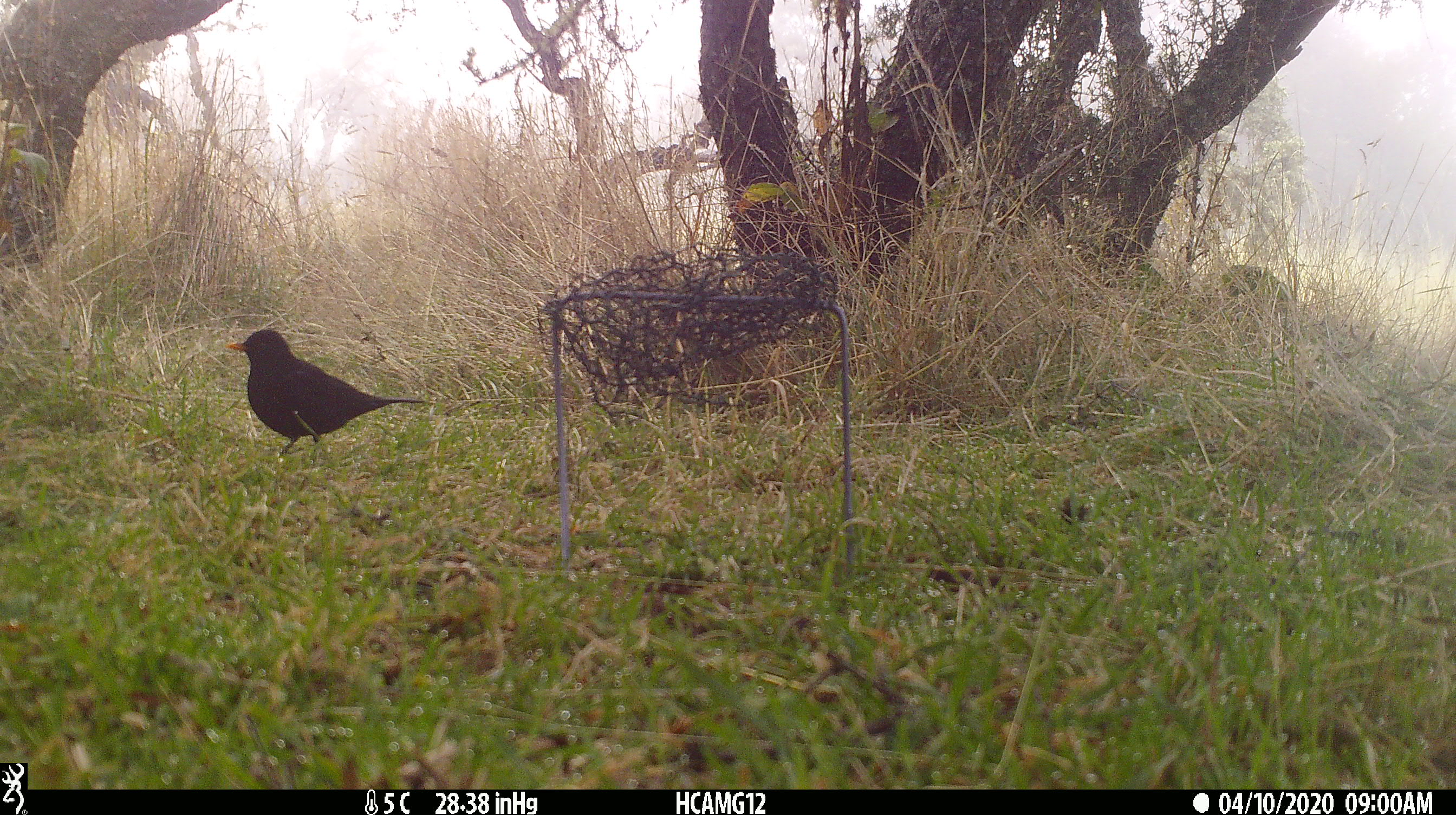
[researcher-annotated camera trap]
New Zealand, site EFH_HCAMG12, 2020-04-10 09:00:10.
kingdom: Animalia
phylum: Chordata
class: Aves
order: Passeriformes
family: Turdidae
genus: Turdus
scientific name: Turdus merula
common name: eurasian blackbird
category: blackbird